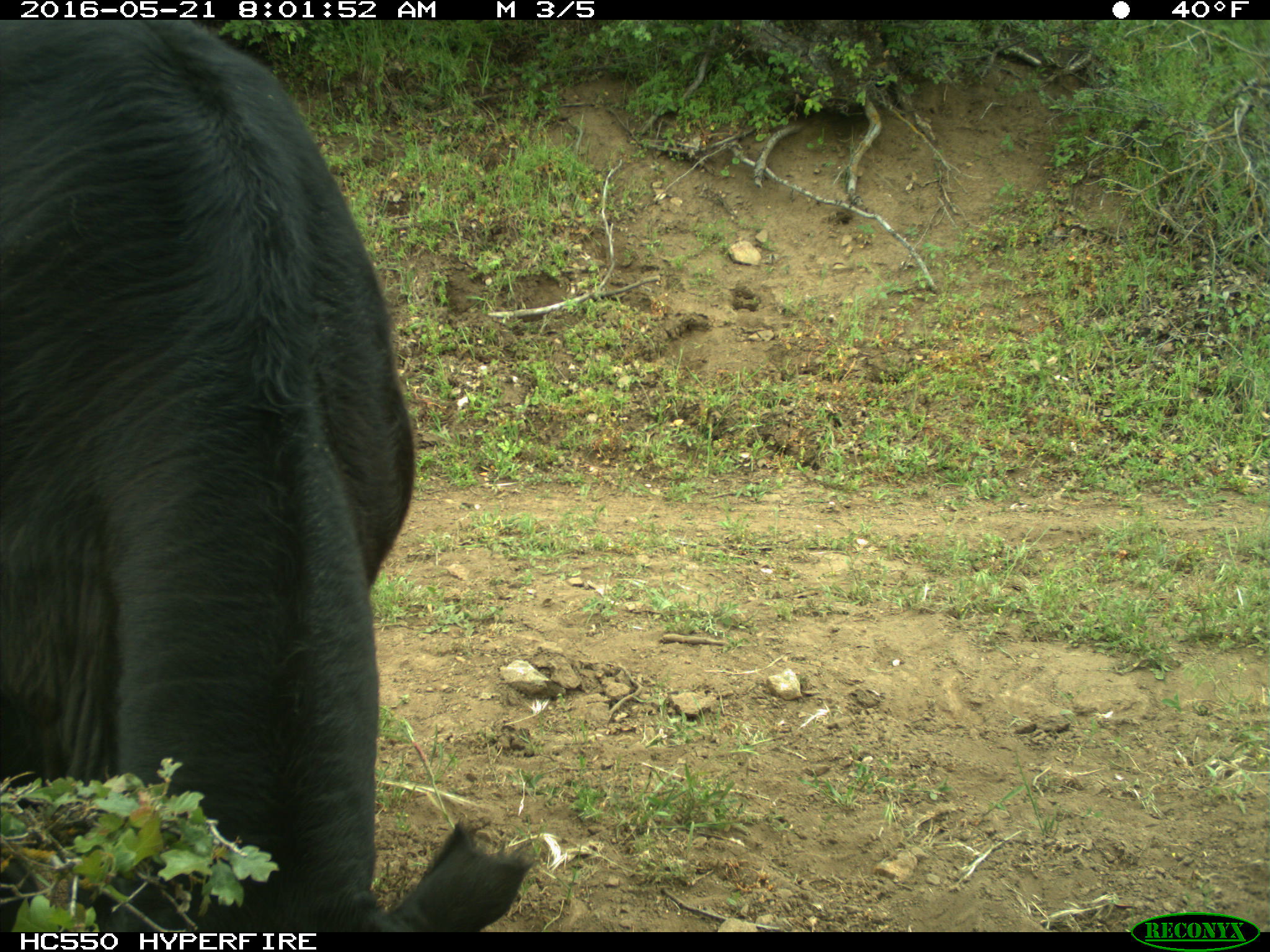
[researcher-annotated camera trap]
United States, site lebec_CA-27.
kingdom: Animalia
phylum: Chordata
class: Mammalia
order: Artiodactyla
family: Bovidae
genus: Bos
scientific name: Bos taurus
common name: domestic cow